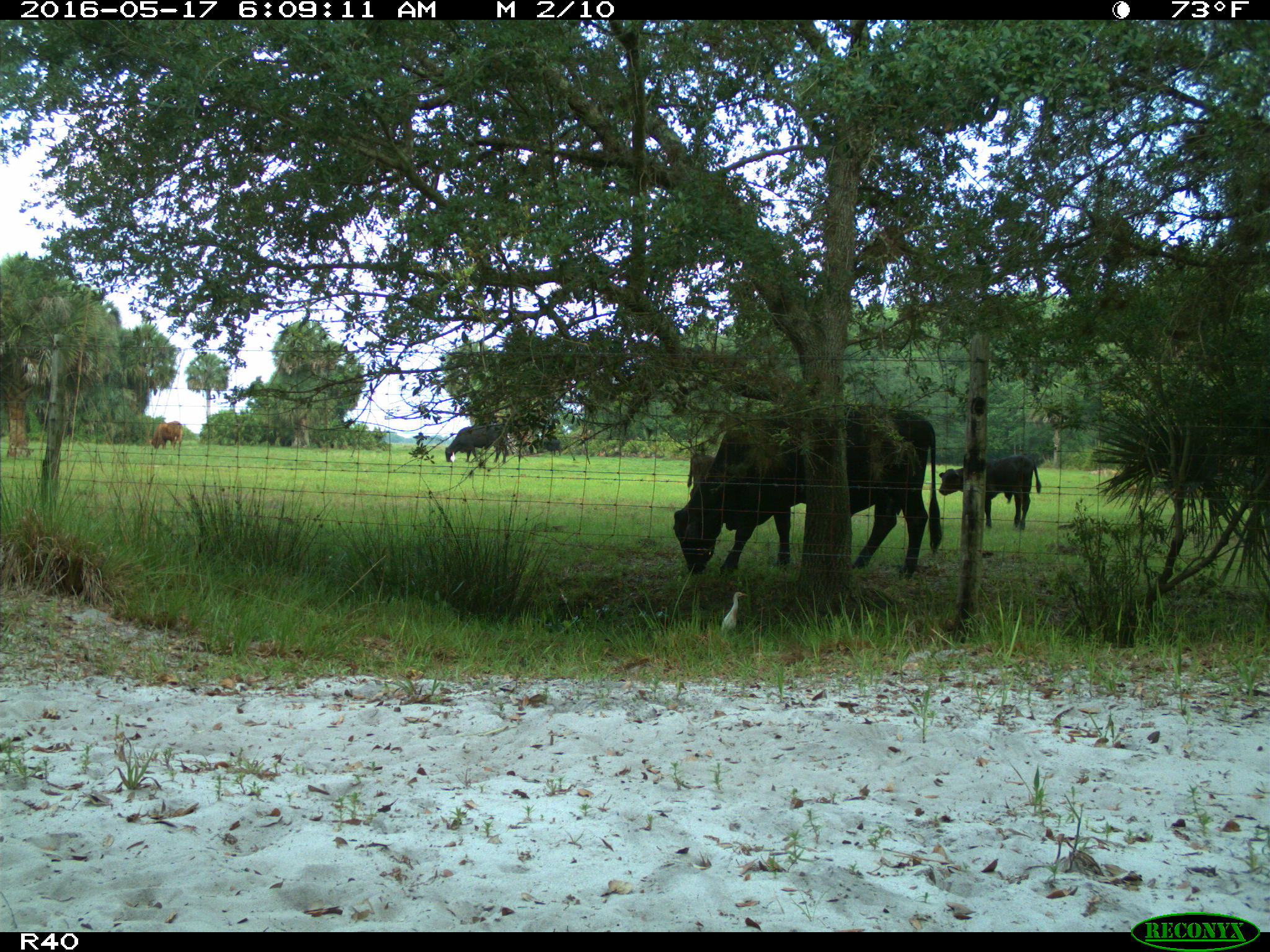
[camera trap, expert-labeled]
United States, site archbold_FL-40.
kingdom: Animalia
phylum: Chordata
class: Mammalia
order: Artiodactyla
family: Bovidae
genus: Bos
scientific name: Bos taurus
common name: domestic cow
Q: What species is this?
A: Bos taurus (domestic cow).